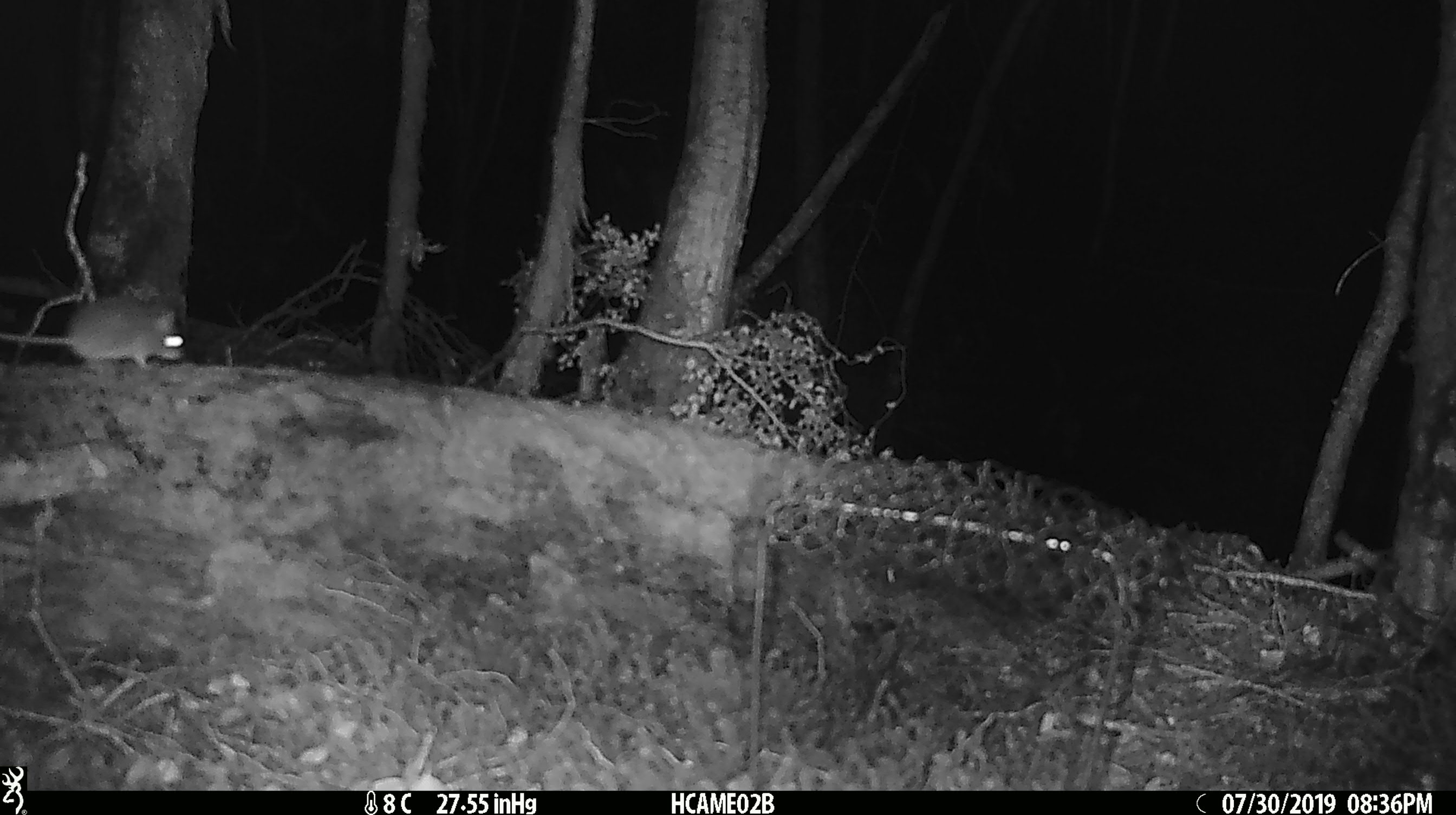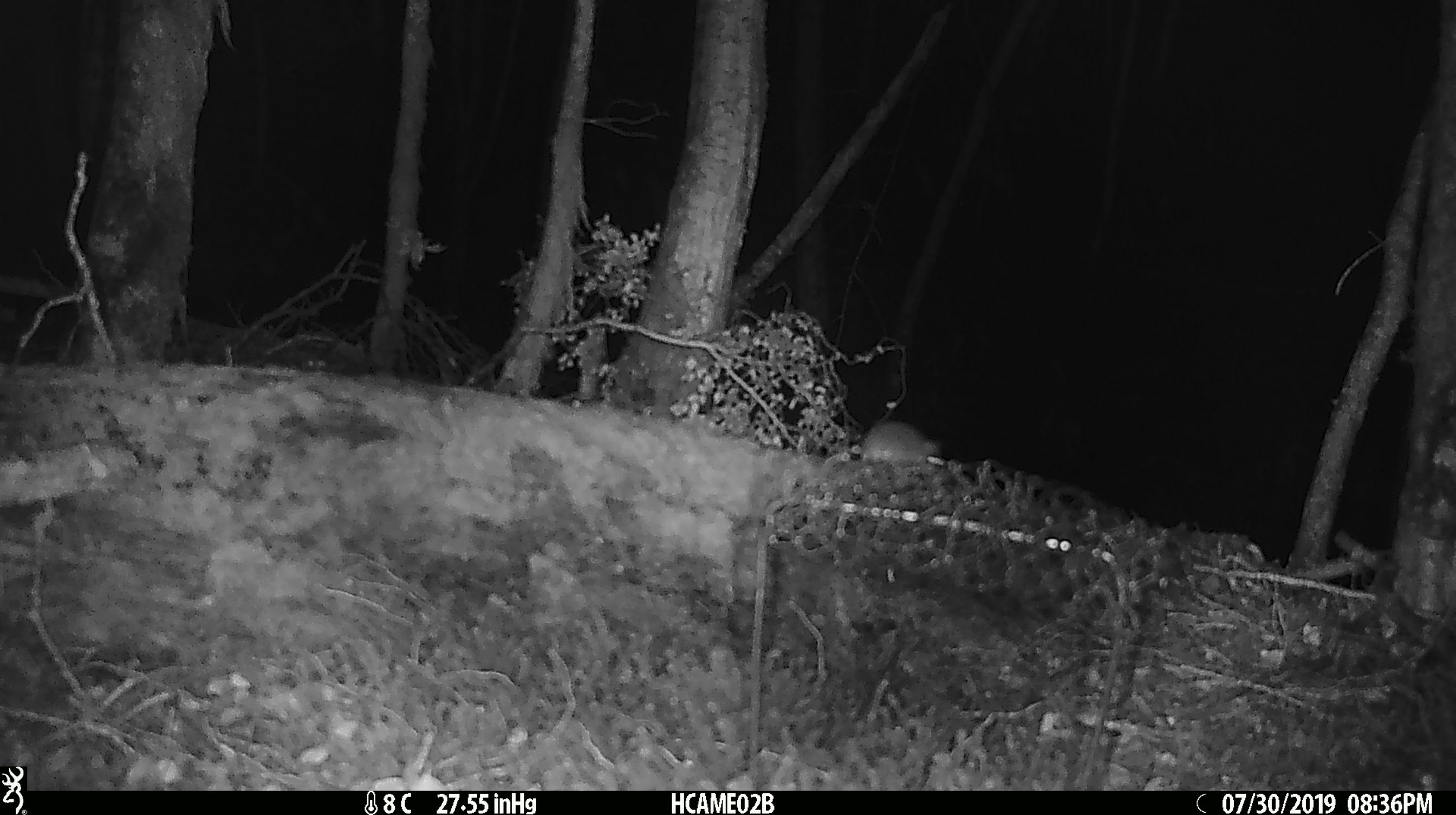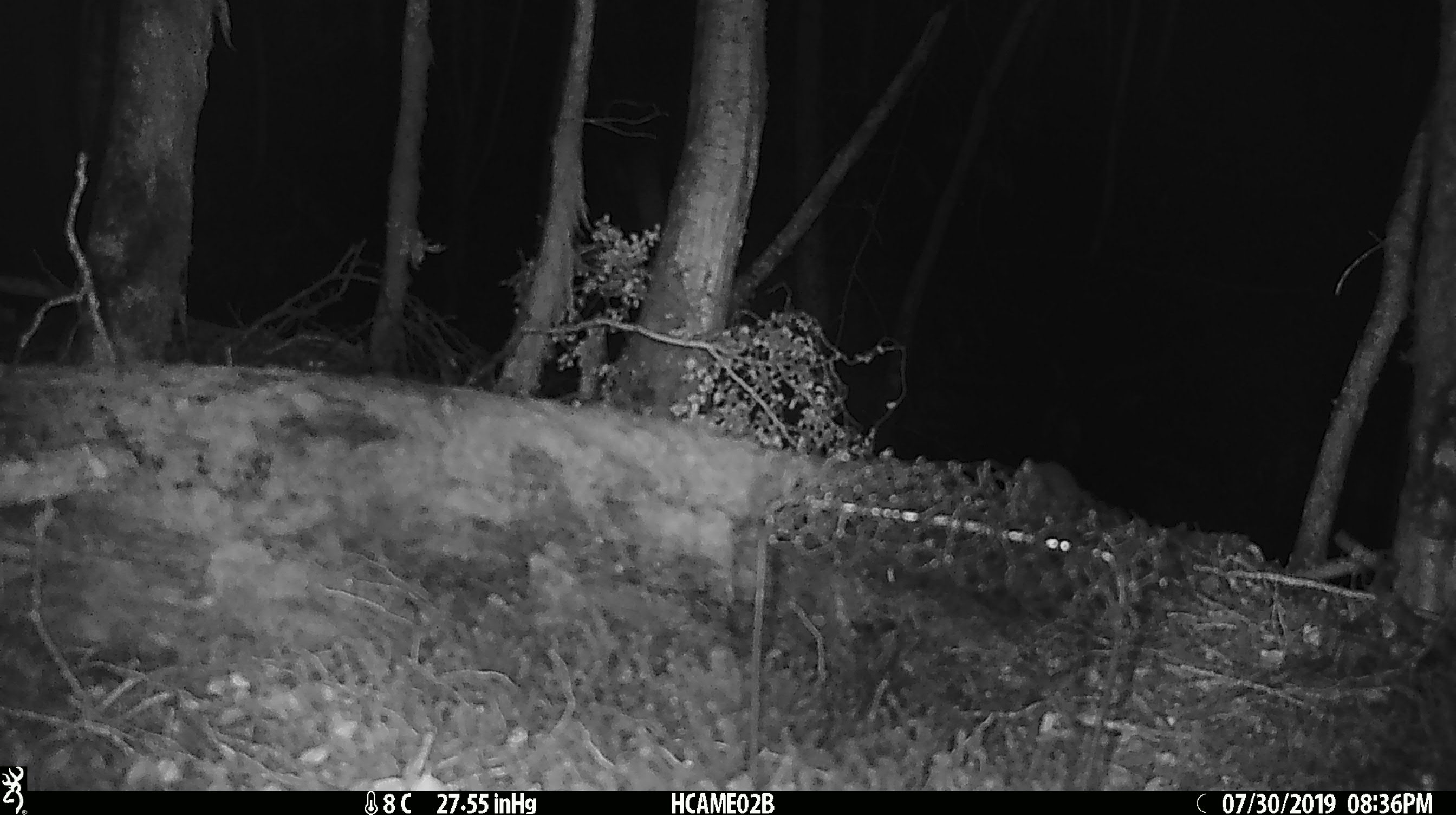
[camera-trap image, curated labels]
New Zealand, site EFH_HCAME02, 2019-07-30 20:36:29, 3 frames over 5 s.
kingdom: Animalia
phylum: Chordata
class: Mammalia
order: Rodentia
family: Muridae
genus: Mus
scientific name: Mus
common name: mouse